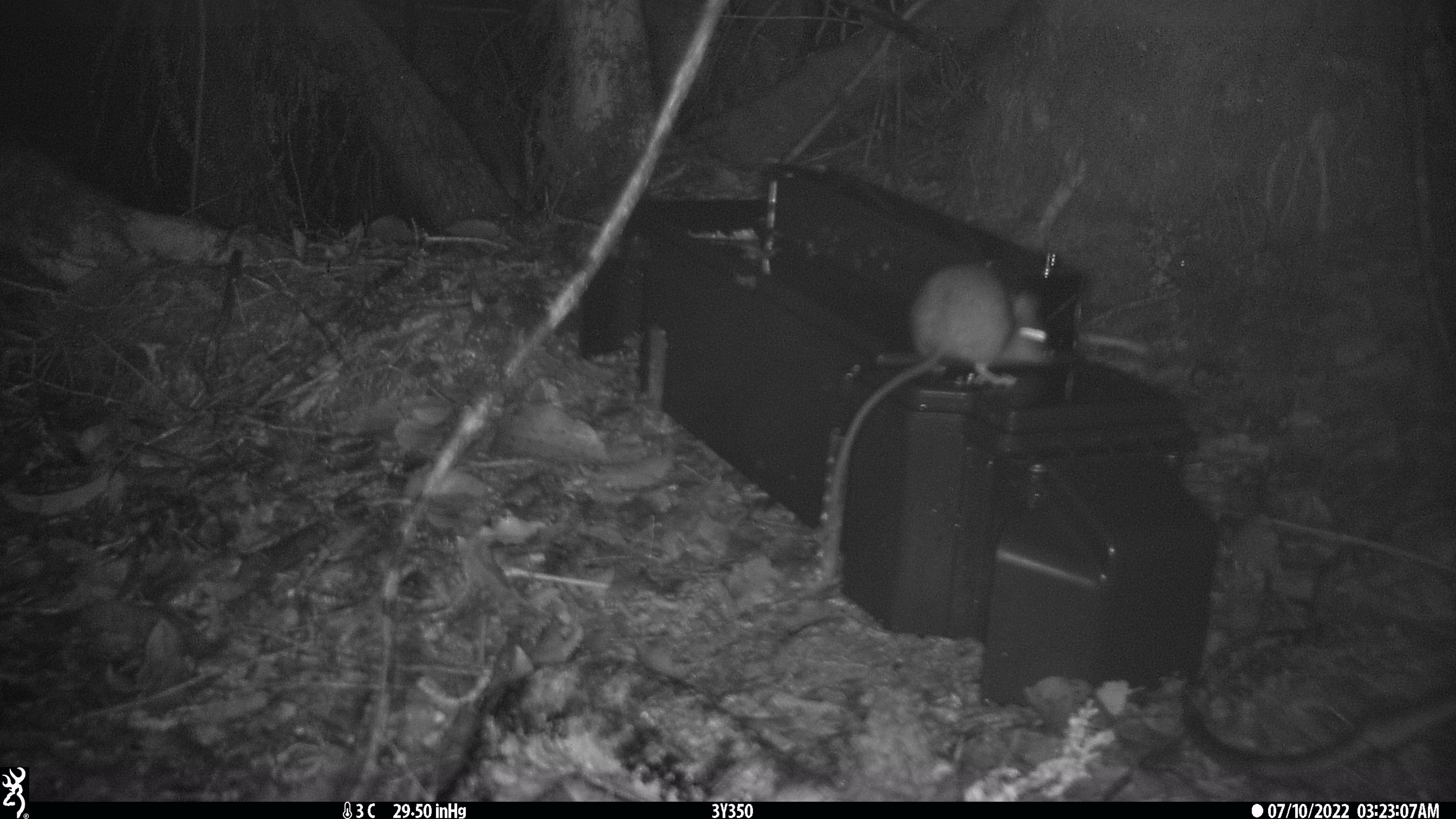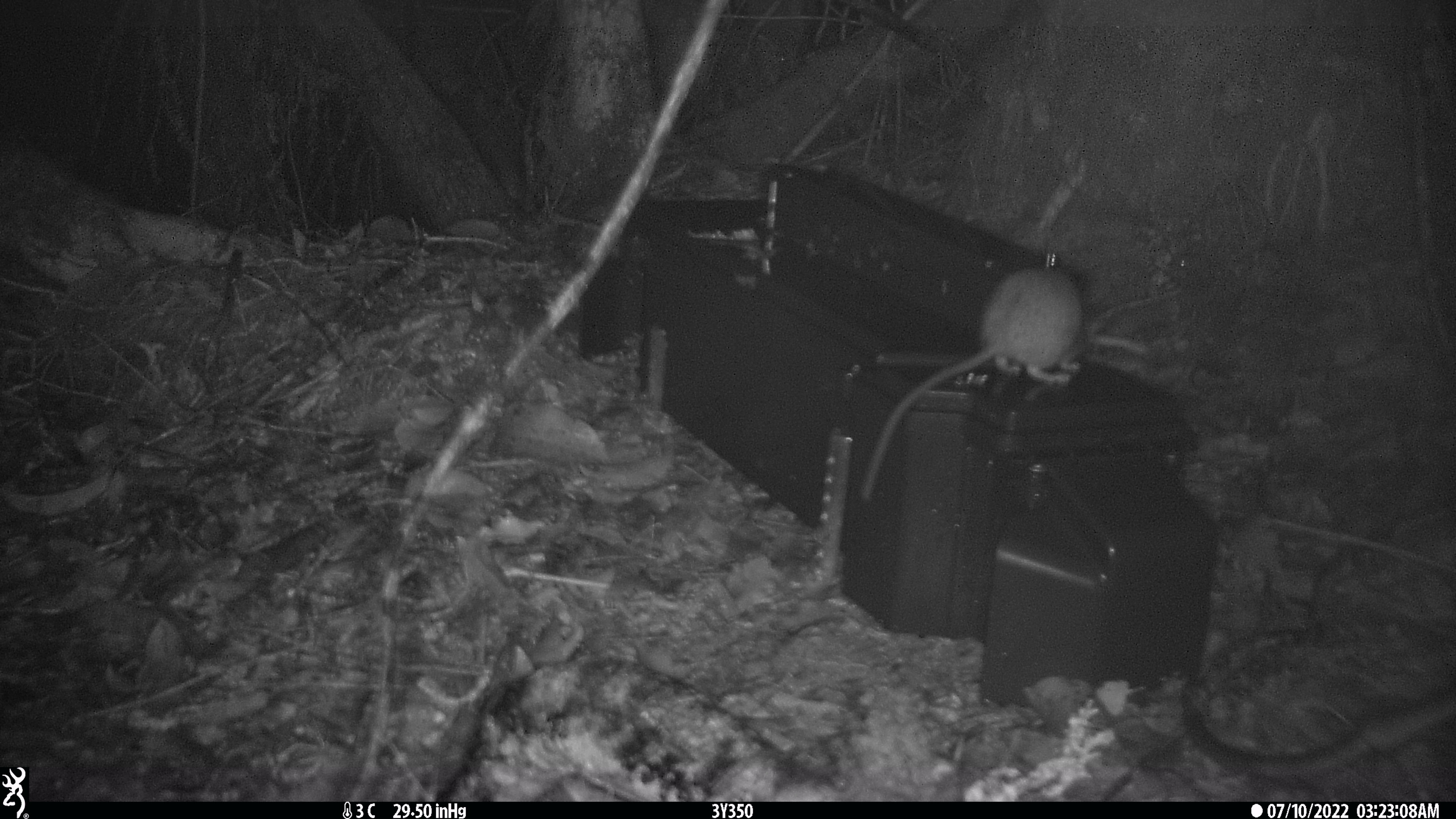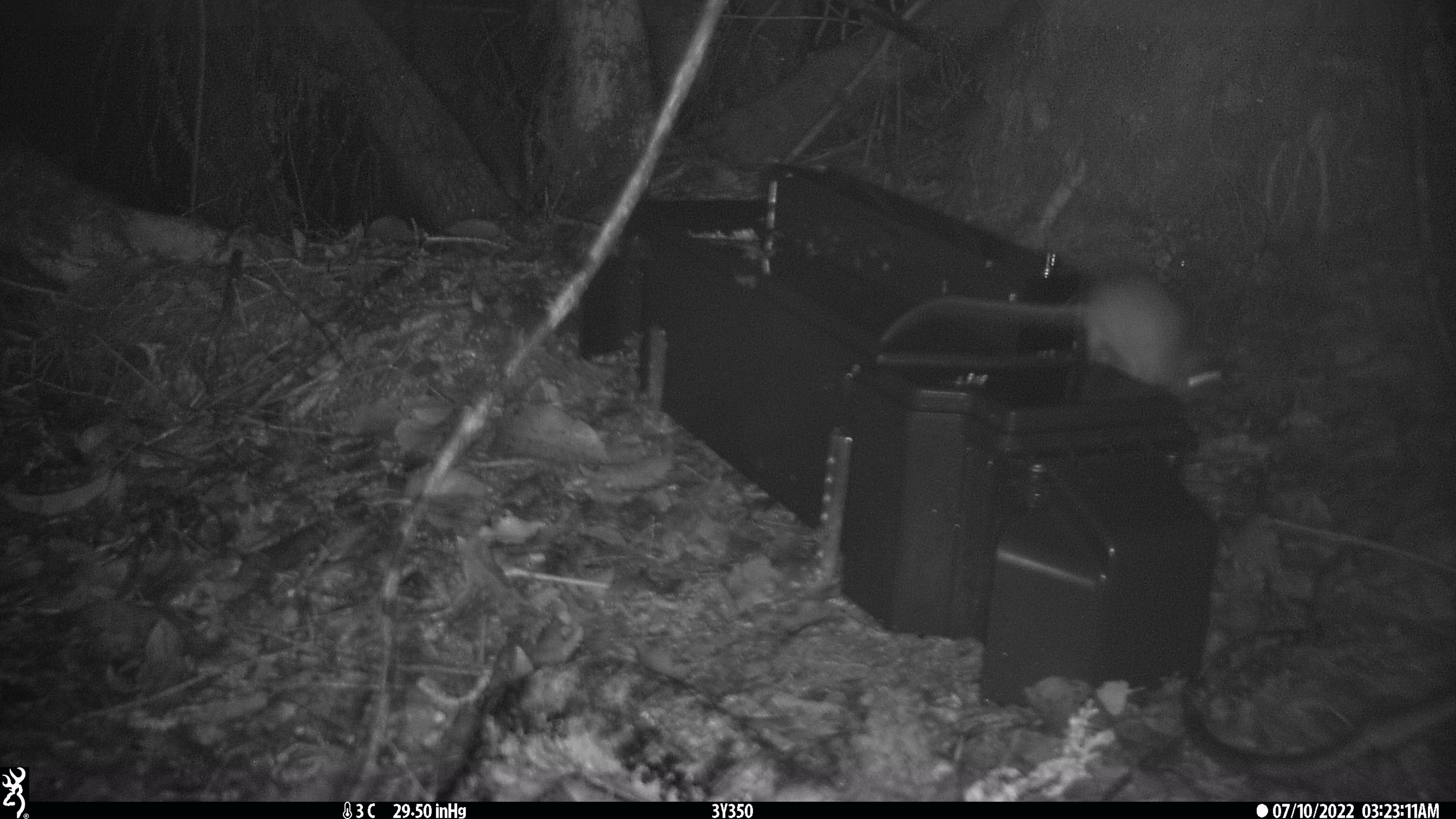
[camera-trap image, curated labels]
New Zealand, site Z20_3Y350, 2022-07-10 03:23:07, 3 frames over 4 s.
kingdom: Animalia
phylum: Chordata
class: Mammalia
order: Rodentia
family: Muridae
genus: Rattus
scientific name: Rattus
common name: rat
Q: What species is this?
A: Rat (Rattus).